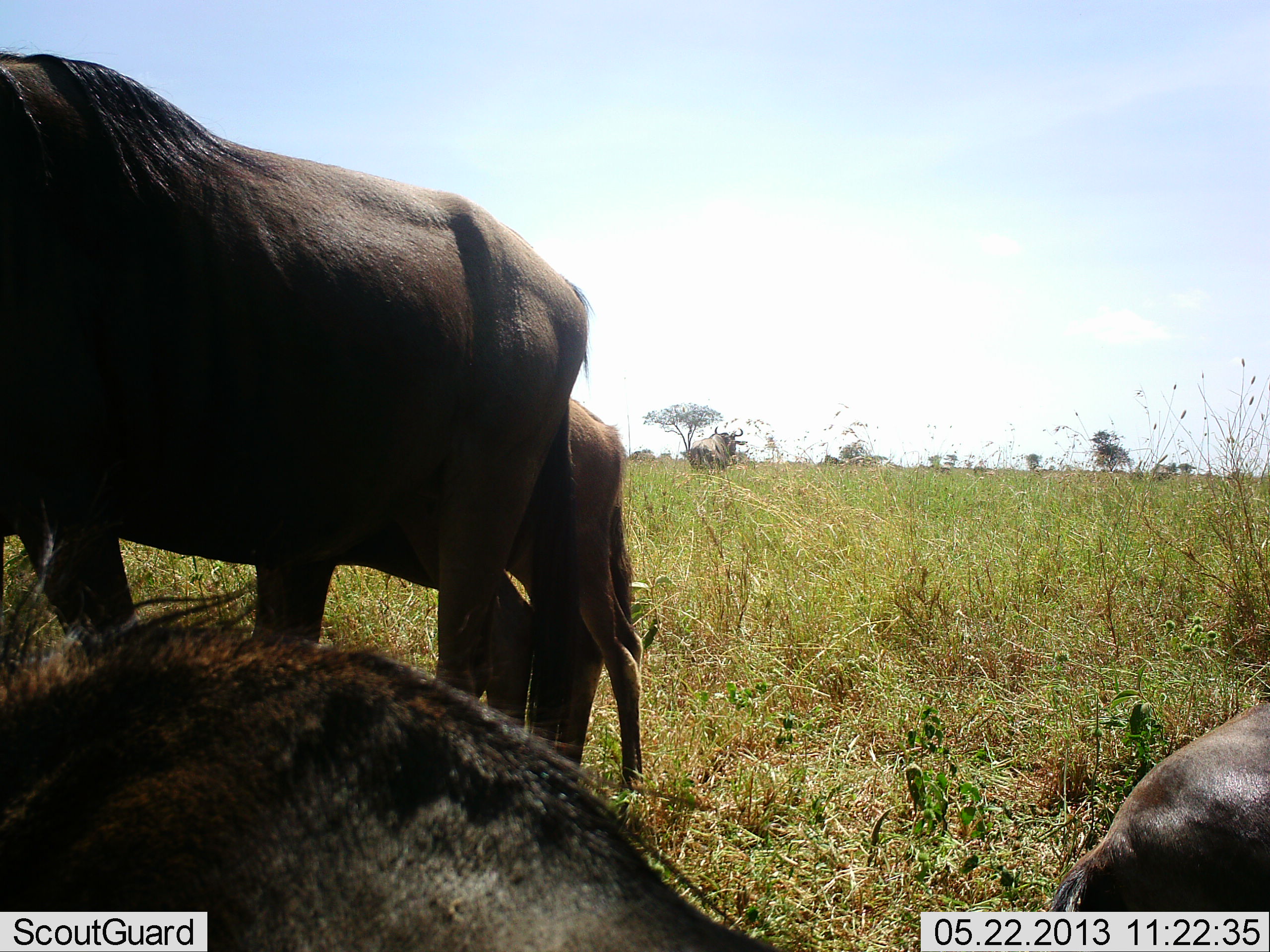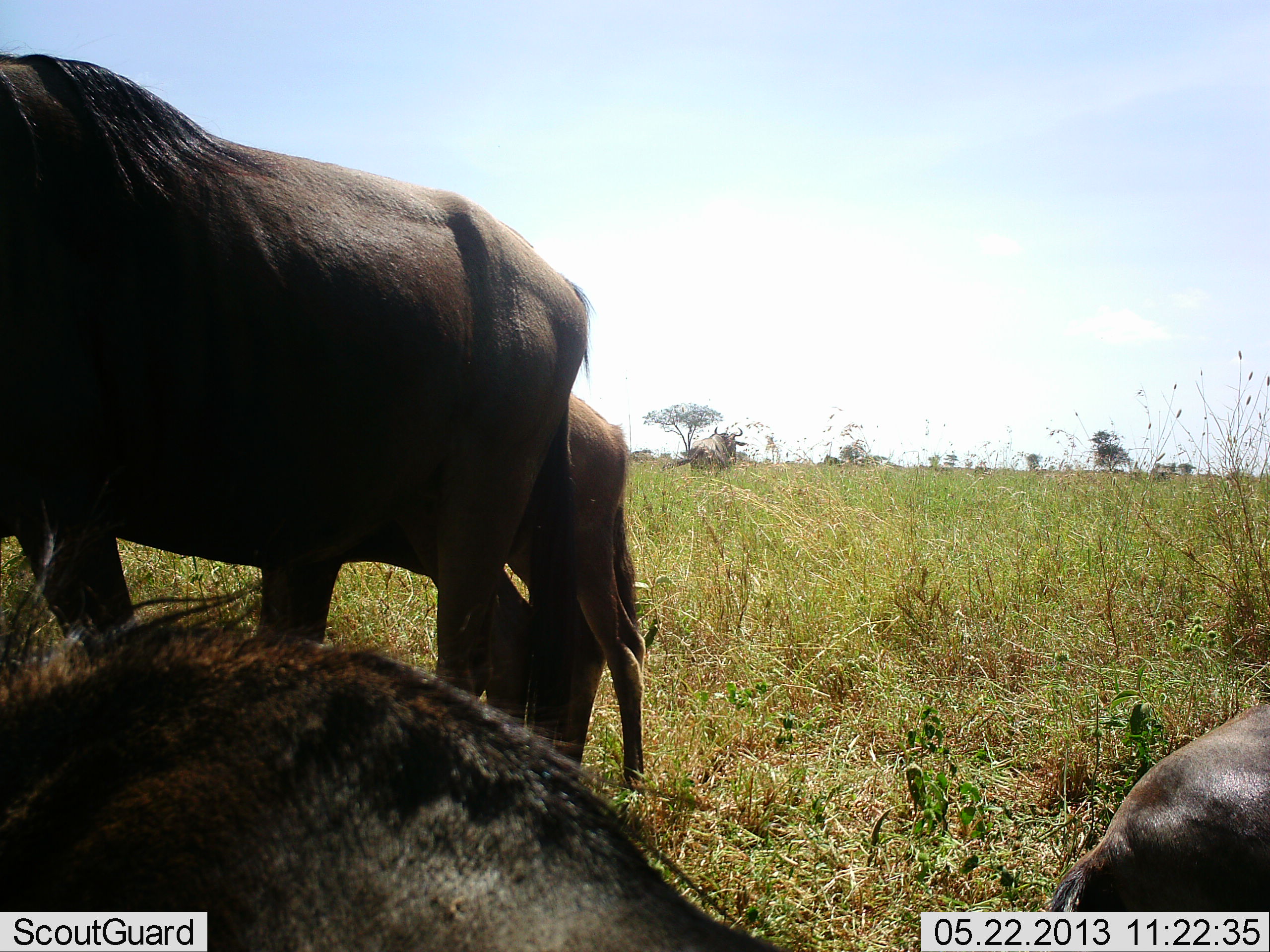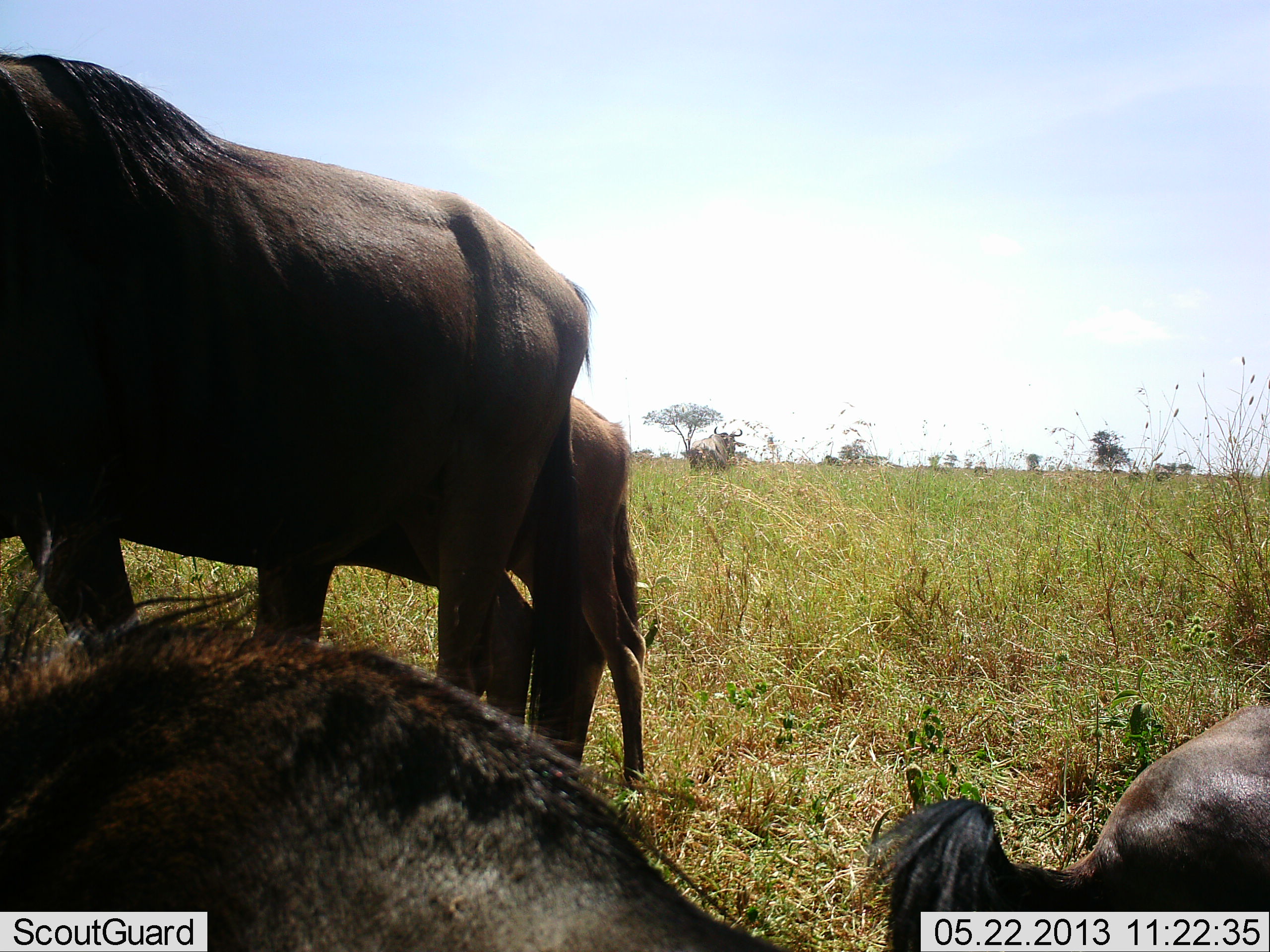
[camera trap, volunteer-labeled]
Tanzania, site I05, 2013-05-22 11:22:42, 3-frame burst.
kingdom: Animalia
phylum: Chordata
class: Mammalia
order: Artiodactyla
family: Bovidae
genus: Connochaetes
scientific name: Connochaetes taurinus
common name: blue wildebeest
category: wildebeest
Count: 4.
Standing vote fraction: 100%.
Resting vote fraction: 80%.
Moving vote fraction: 0%.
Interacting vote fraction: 10%.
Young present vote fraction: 60%.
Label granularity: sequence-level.